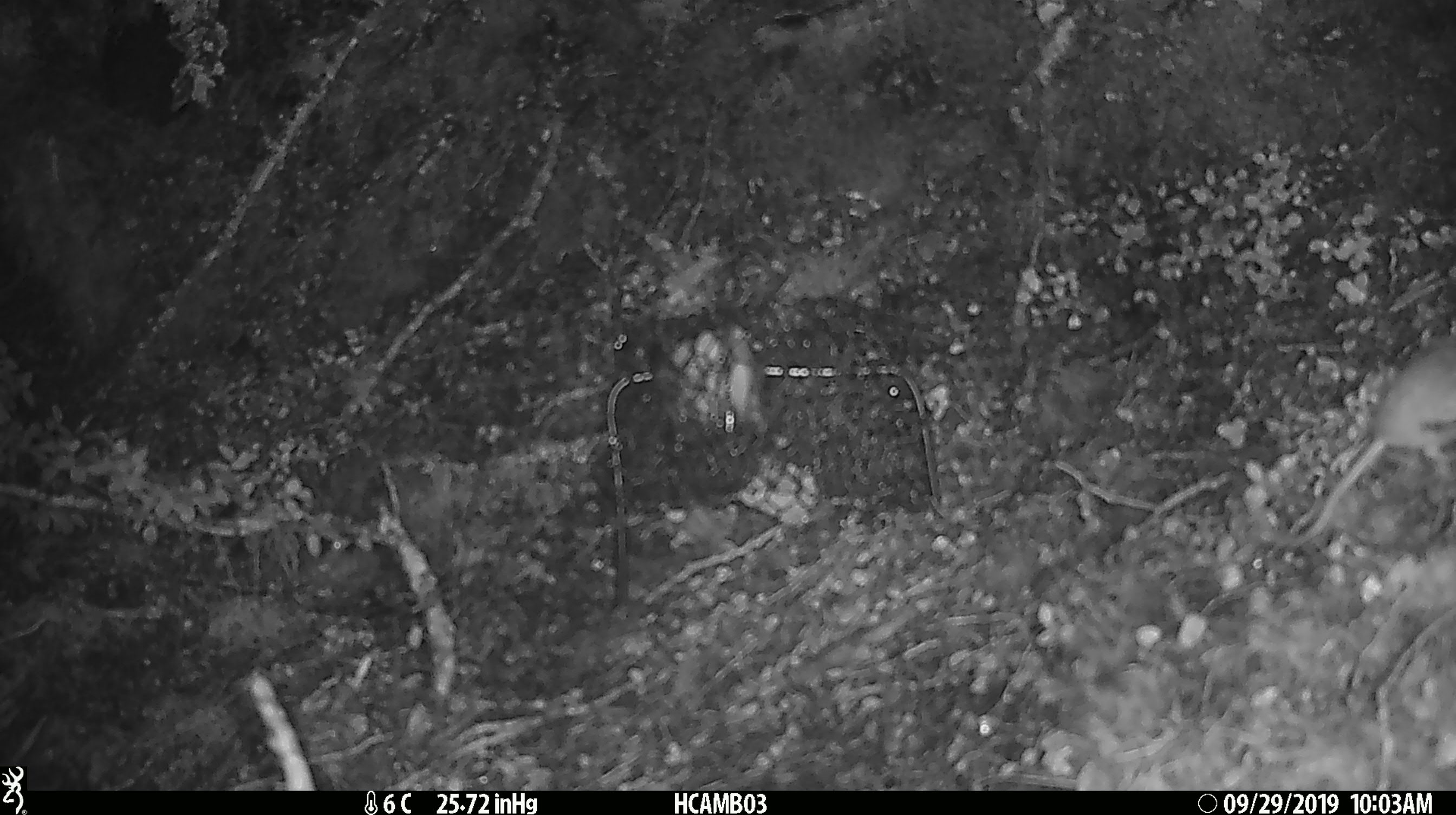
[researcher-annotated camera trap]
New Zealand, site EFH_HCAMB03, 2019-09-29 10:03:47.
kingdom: Animalia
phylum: Chordata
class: Mammalia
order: Rodentia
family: Muridae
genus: Mus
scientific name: Mus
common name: mouse